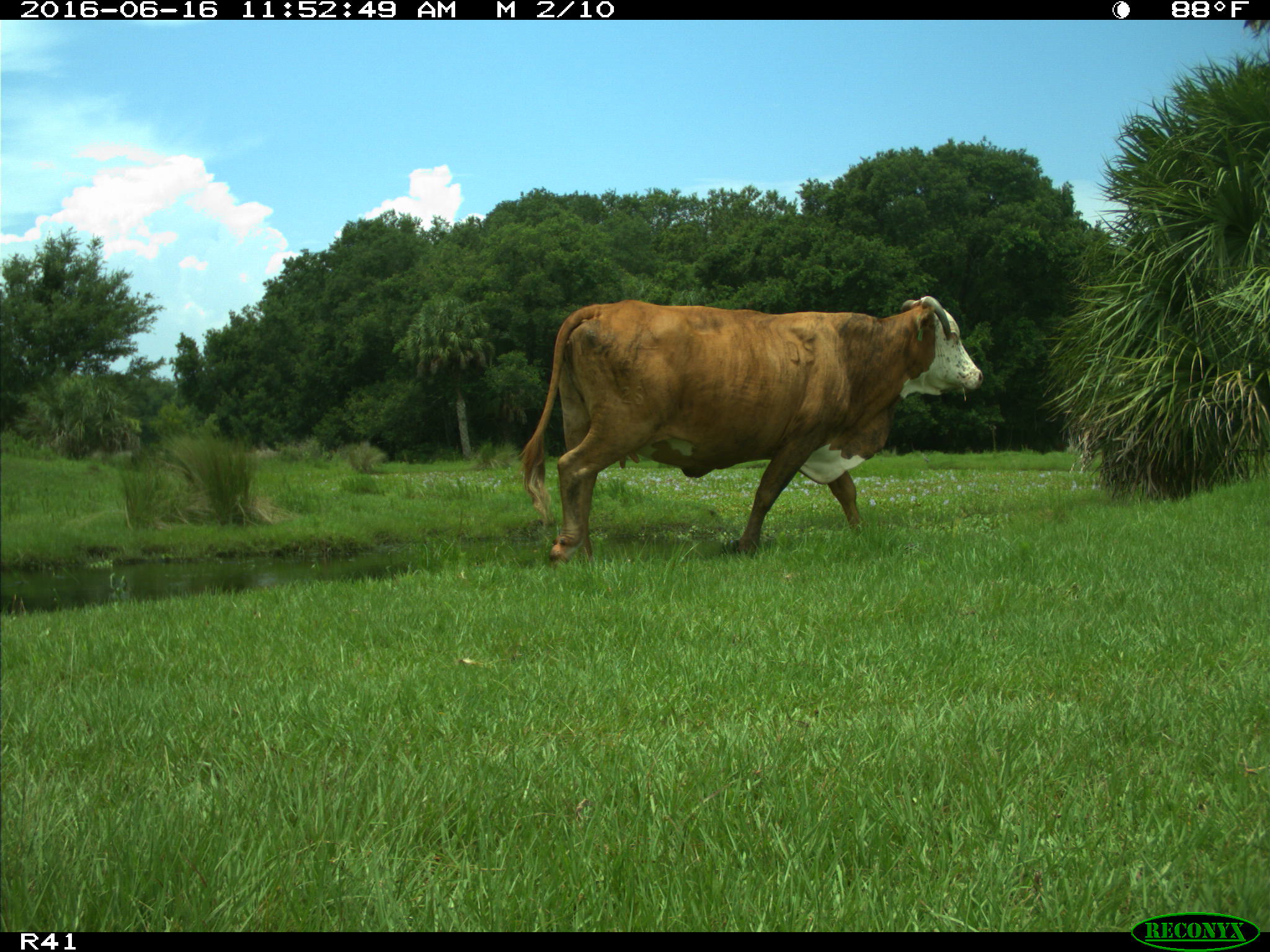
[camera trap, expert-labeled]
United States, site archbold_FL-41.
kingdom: Animalia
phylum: Chordata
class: Mammalia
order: Artiodactyla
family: Bovidae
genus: Bos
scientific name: Bos taurus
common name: domestic cow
Bos taurus (domestic cow).